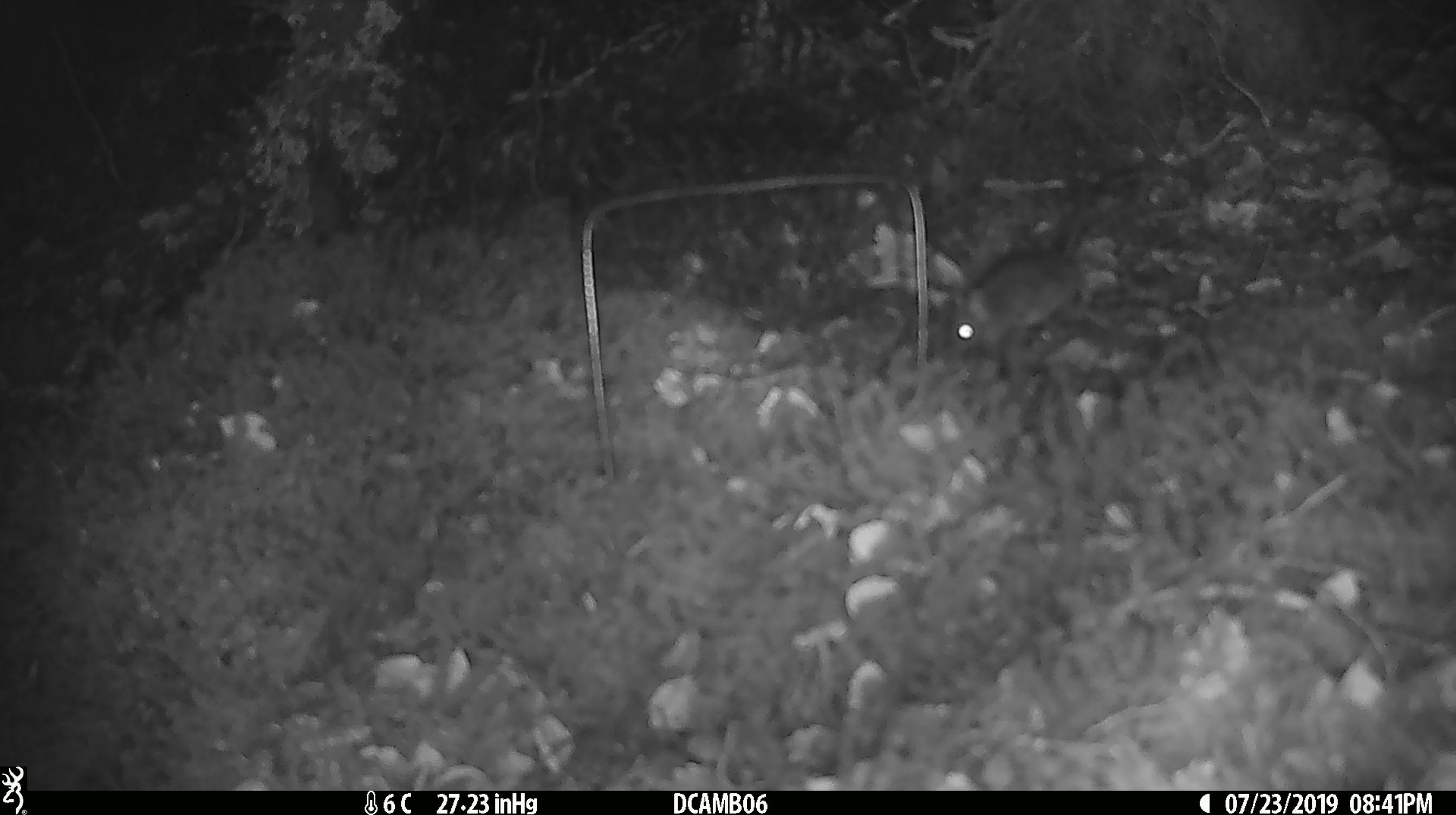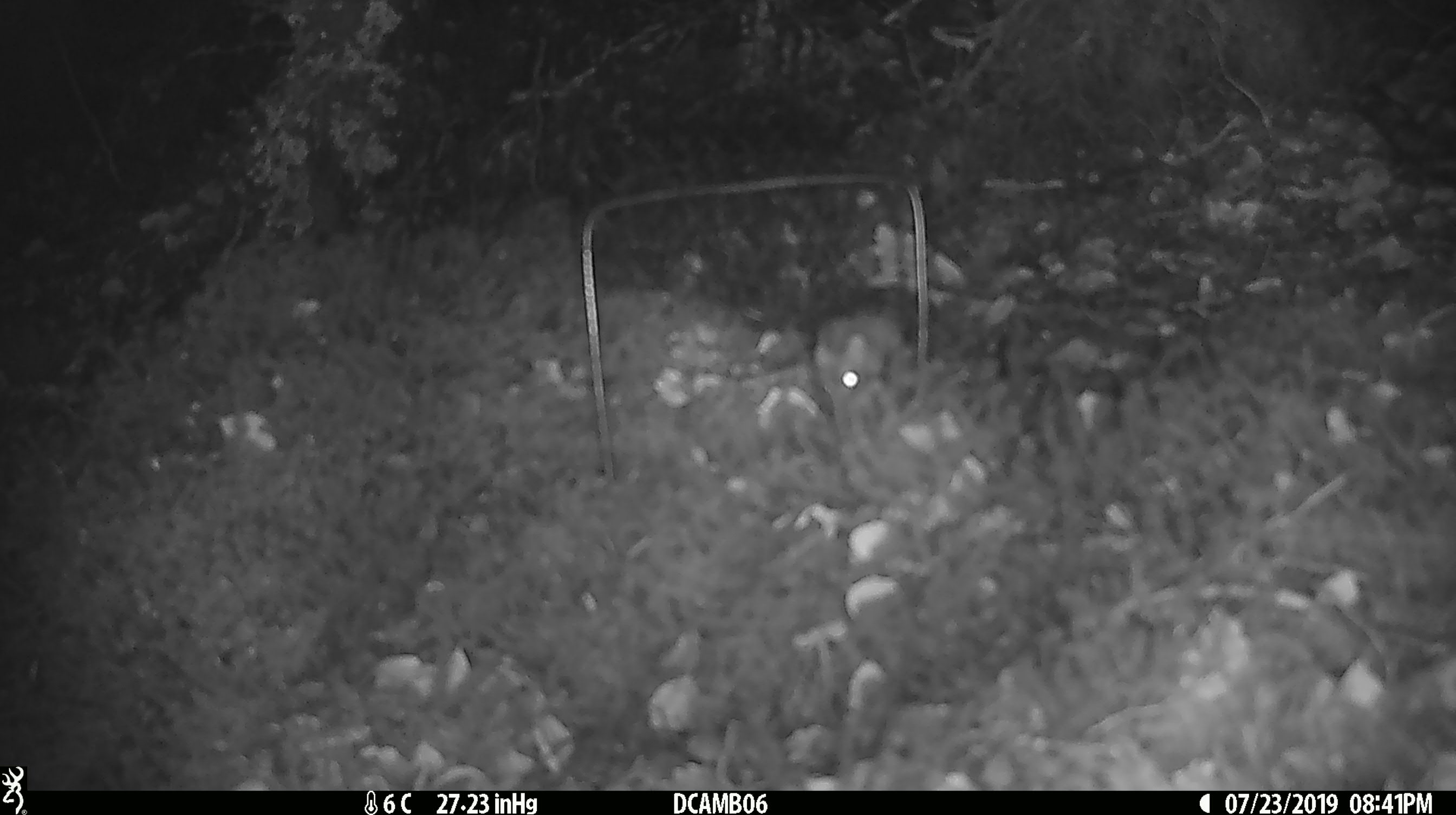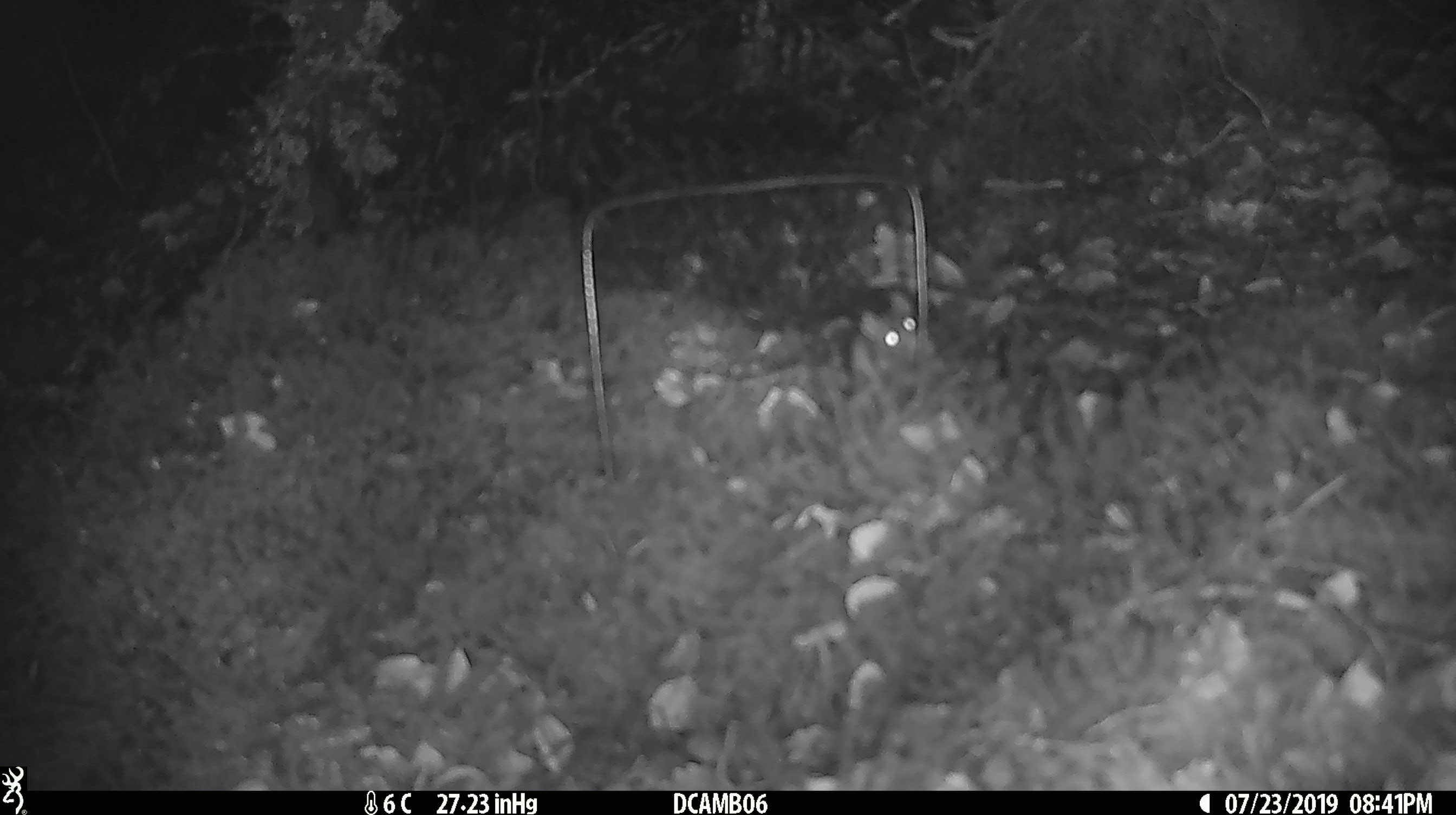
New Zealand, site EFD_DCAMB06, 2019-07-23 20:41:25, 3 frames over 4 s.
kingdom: Animalia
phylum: Chordata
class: Mammalia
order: Rodentia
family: Muridae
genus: Mus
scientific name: Mus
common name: mouse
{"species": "mouse (Mus)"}